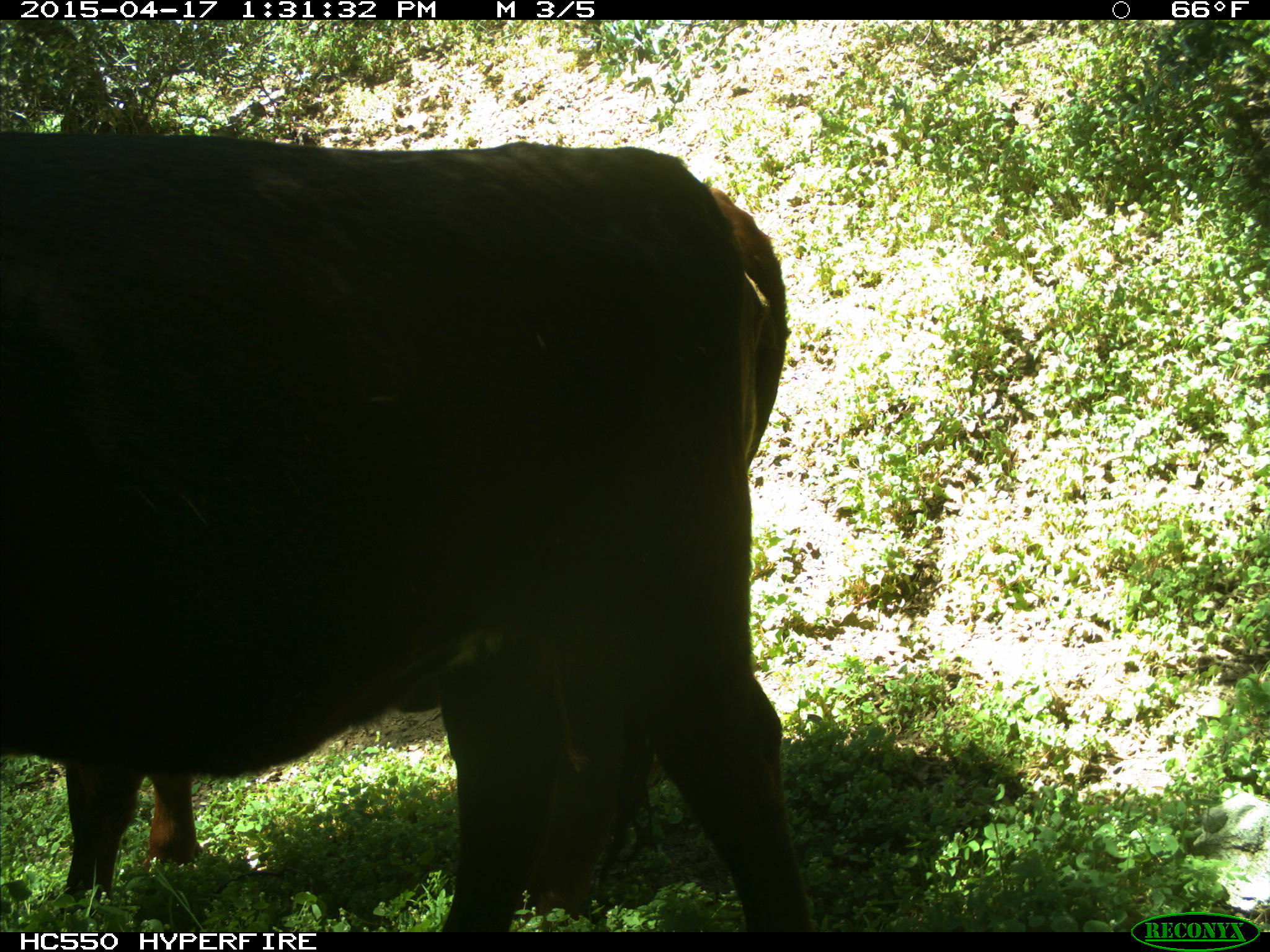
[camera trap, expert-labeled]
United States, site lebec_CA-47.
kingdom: Animalia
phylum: Chordata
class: Mammalia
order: Artiodactyla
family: Bovidae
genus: Bos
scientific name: Bos taurus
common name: domestic cow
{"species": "Bos taurus (domestic cow)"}